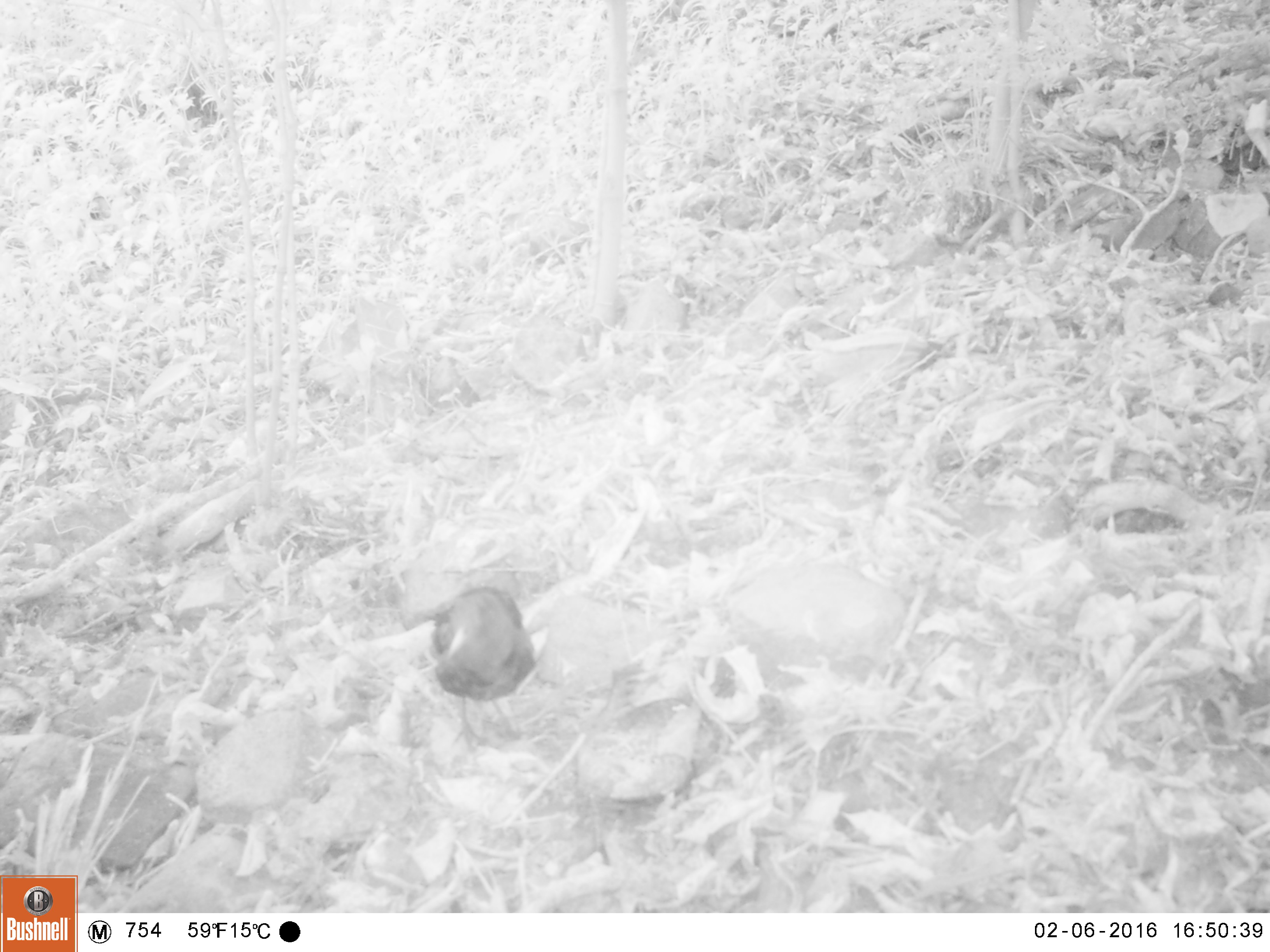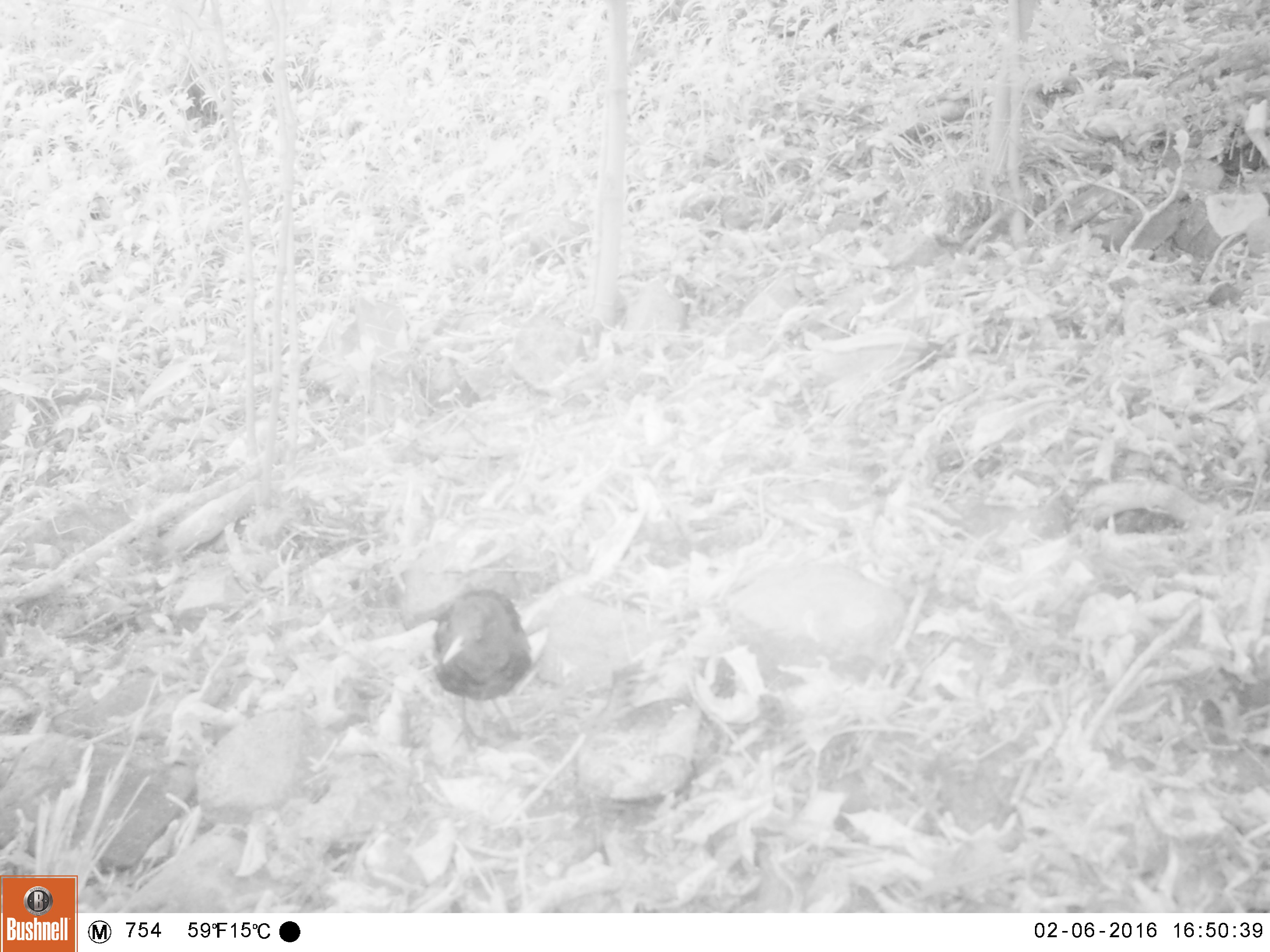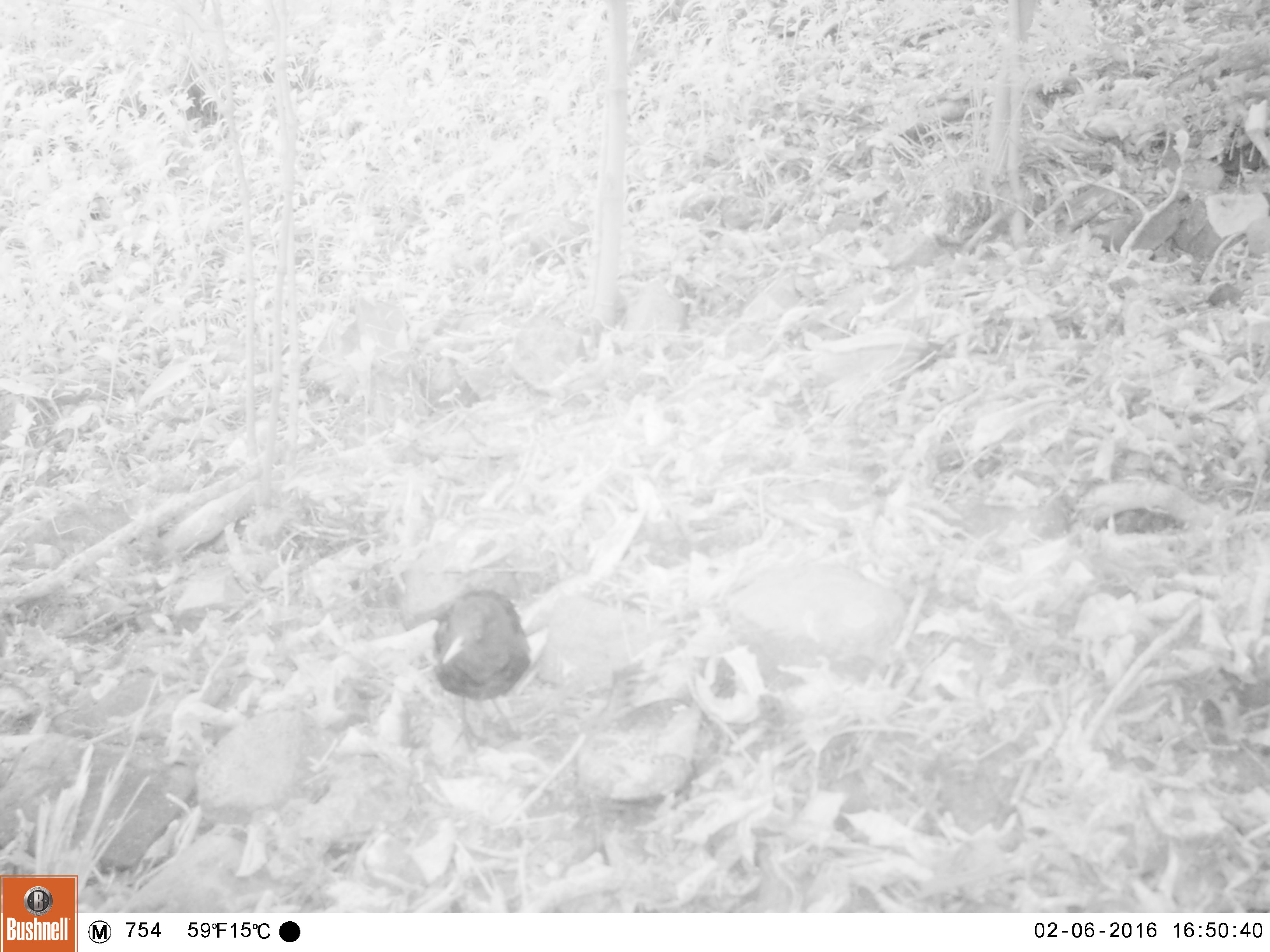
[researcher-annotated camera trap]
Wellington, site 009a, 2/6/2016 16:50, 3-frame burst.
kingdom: Animalia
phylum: Chordata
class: Aves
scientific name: Aves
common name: bird